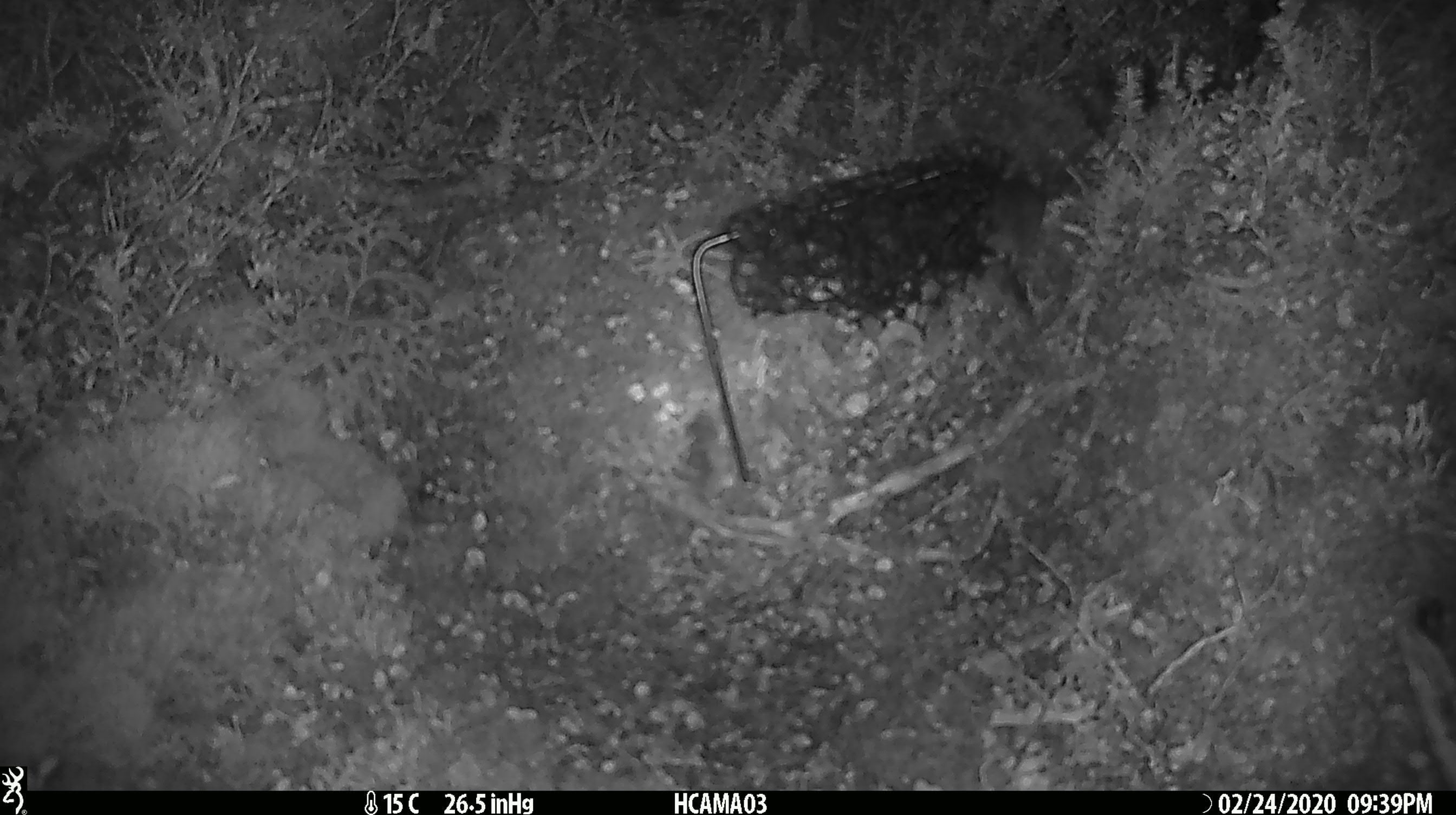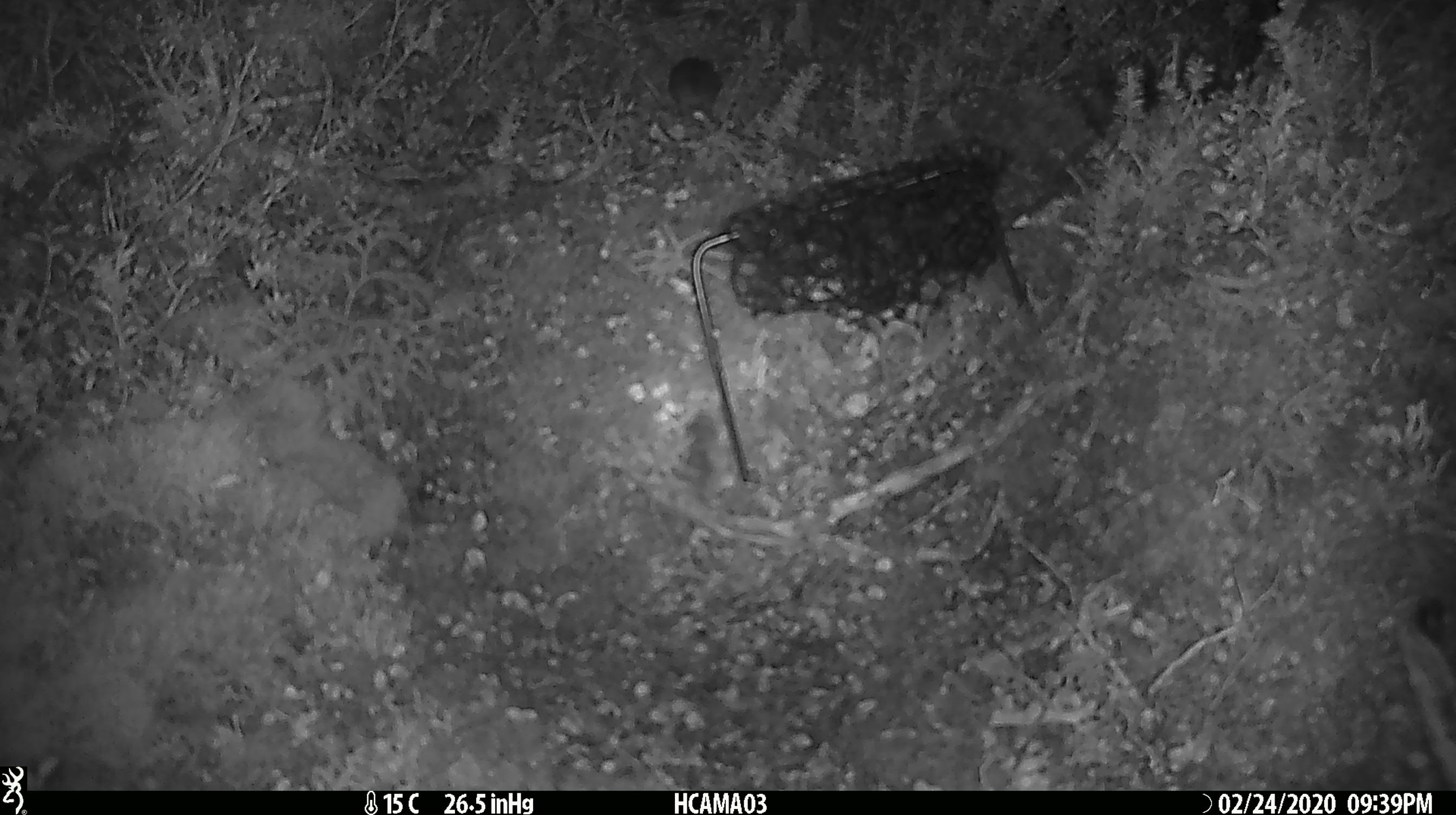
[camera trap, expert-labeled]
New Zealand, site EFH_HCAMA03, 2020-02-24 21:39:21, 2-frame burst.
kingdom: Animalia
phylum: Chordata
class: Mammalia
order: Rodentia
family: Muridae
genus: Mus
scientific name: Mus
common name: mouse